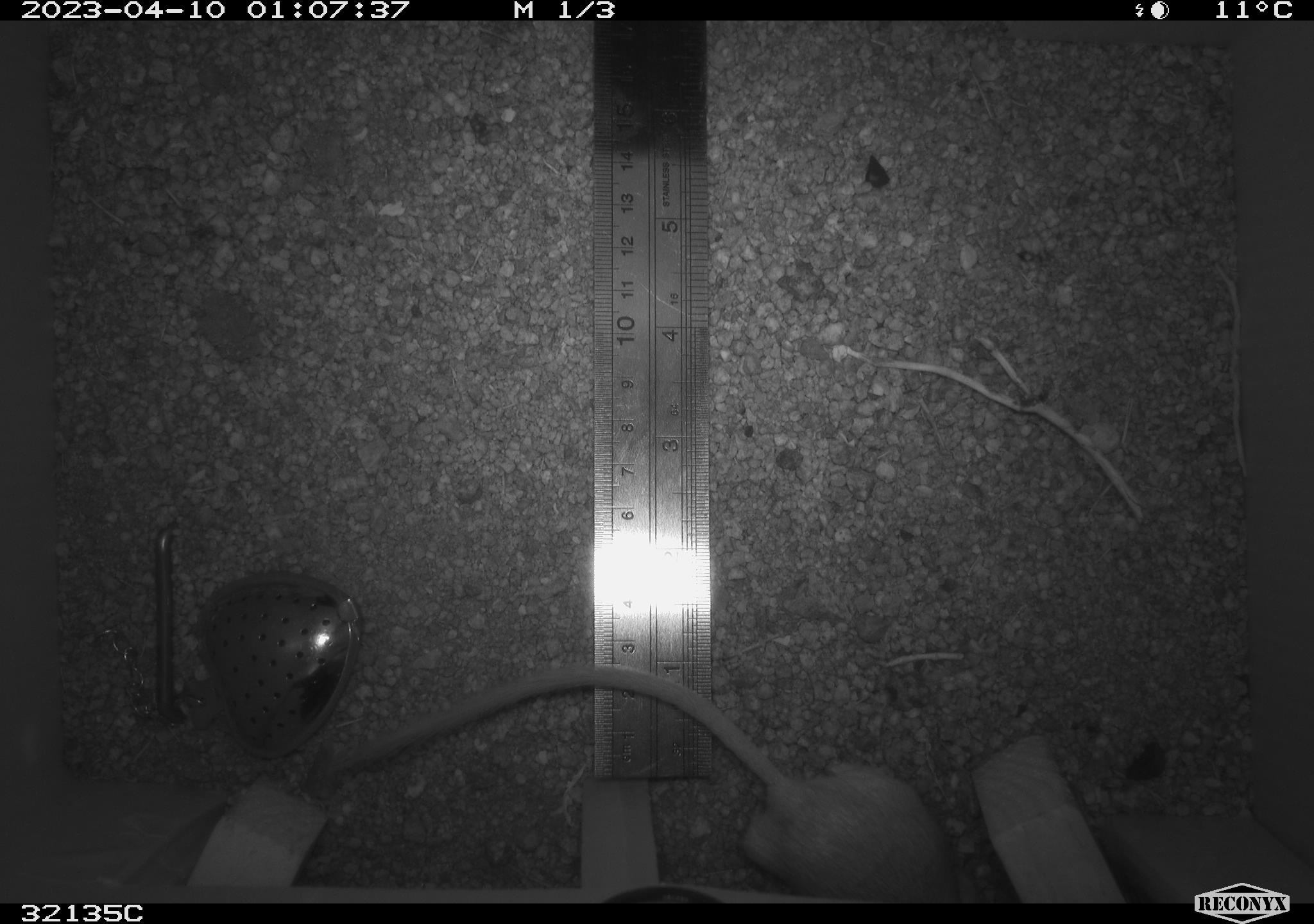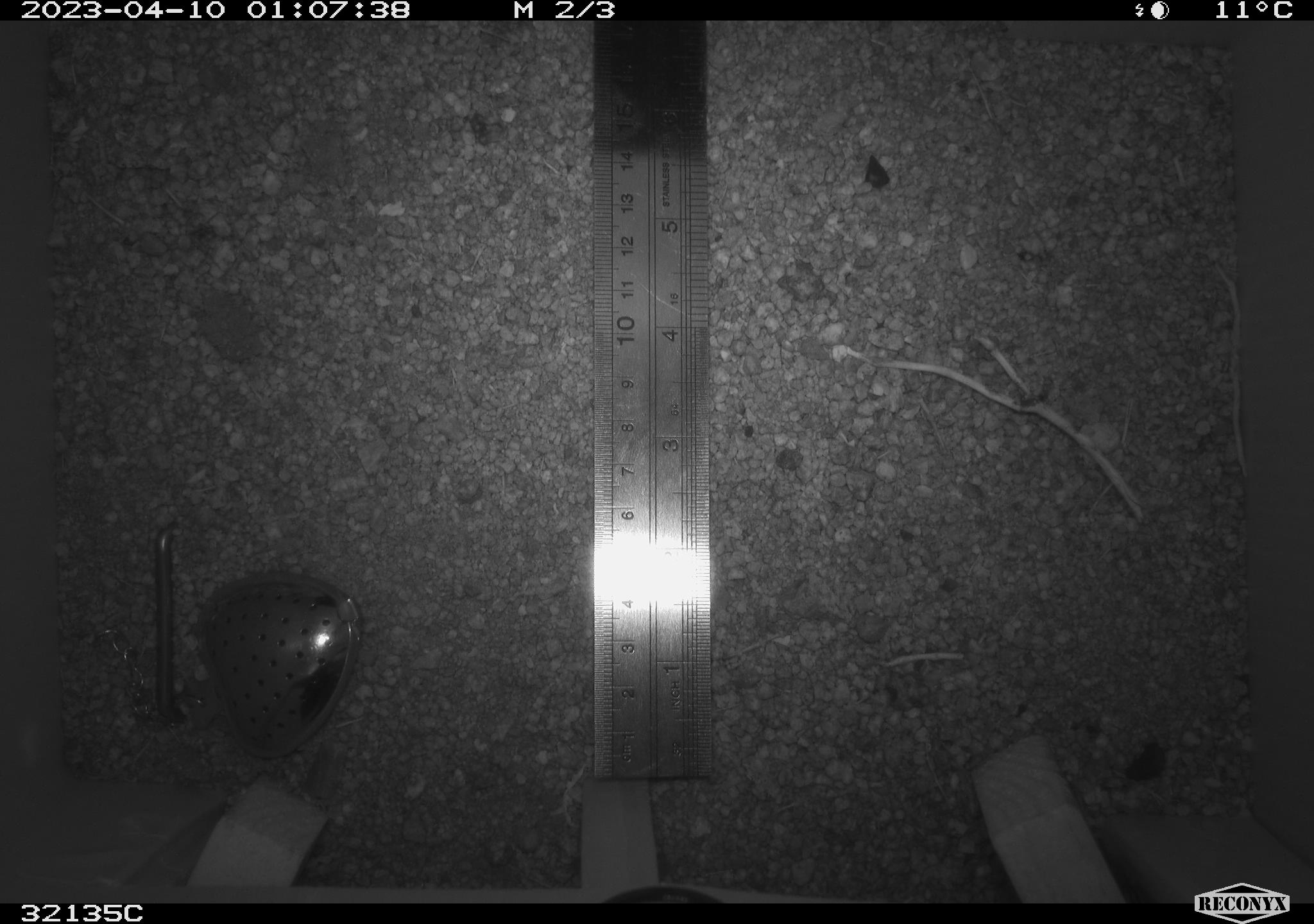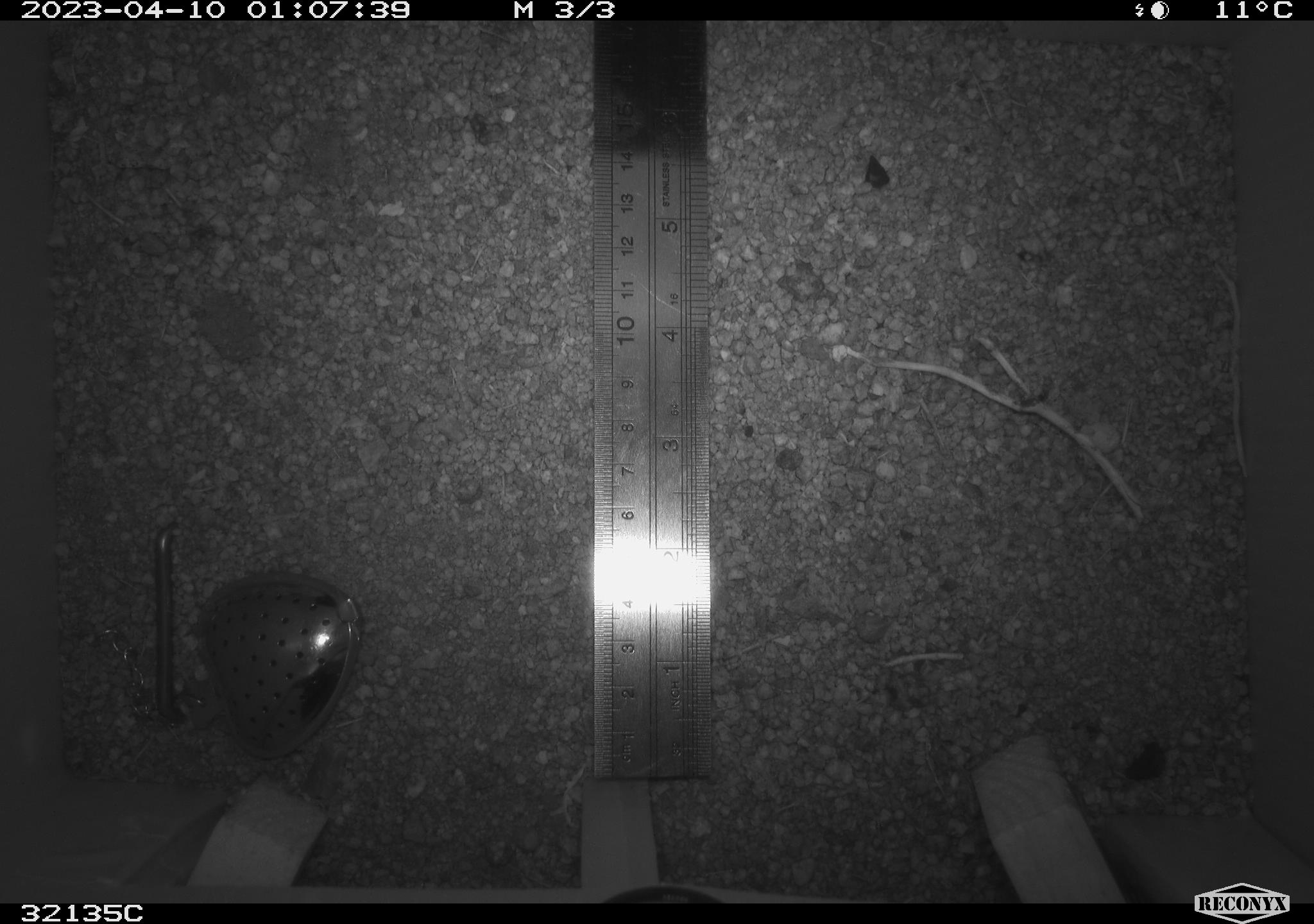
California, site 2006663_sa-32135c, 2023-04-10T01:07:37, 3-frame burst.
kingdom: Animalia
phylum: Chordata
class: Mammalia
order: Rodentia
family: Heteromyidae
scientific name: Heteromyidae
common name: kangaroo rats and pocket mice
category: heteromyidae family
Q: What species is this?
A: Heteromyidae family (kangaroo rats and pocket mice) (Heteromyidae).